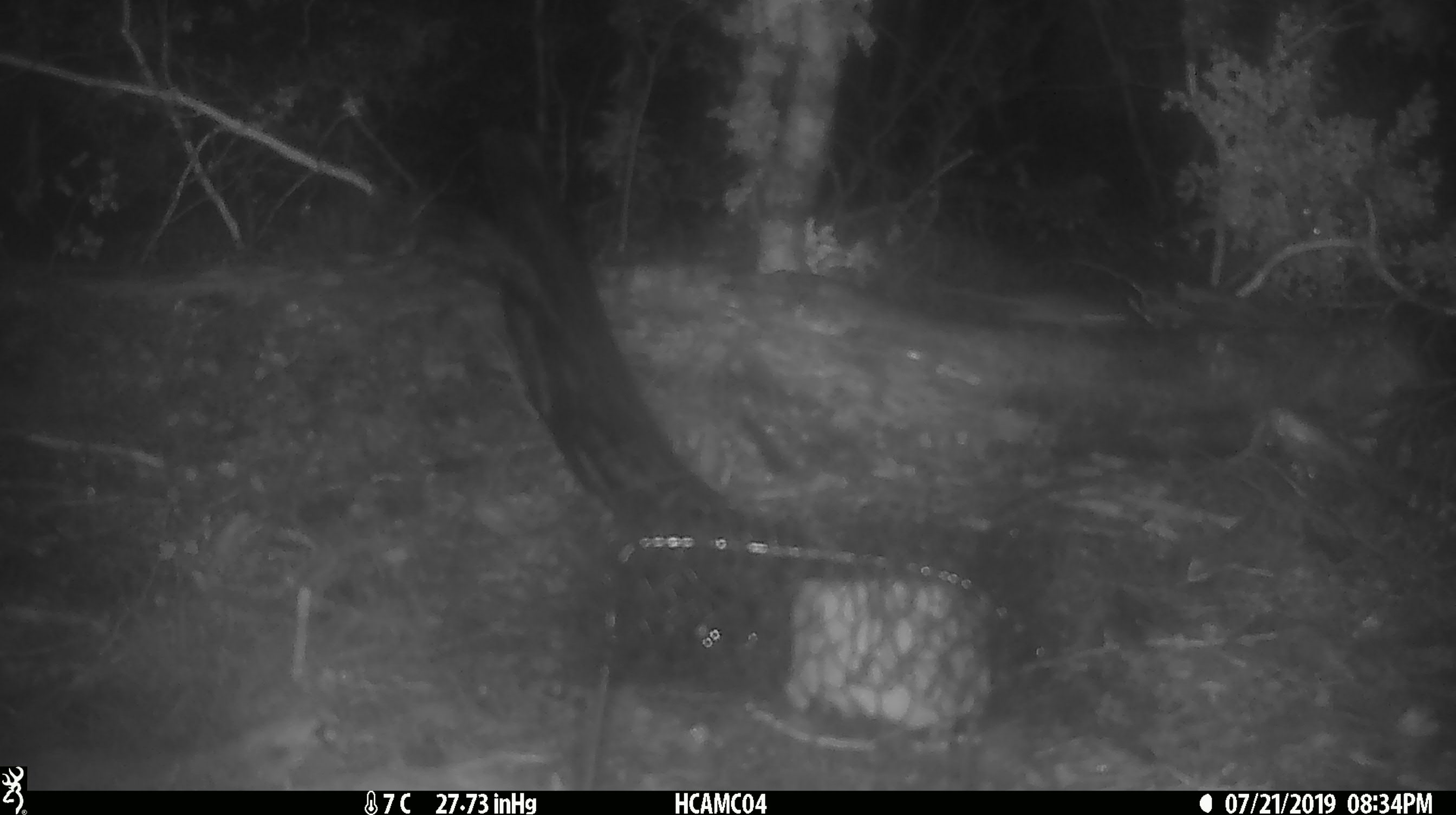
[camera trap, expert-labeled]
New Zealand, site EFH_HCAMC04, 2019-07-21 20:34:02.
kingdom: Animalia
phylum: Chordata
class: Mammalia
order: Rodentia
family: Muridae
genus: Mus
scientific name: Mus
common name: mouse